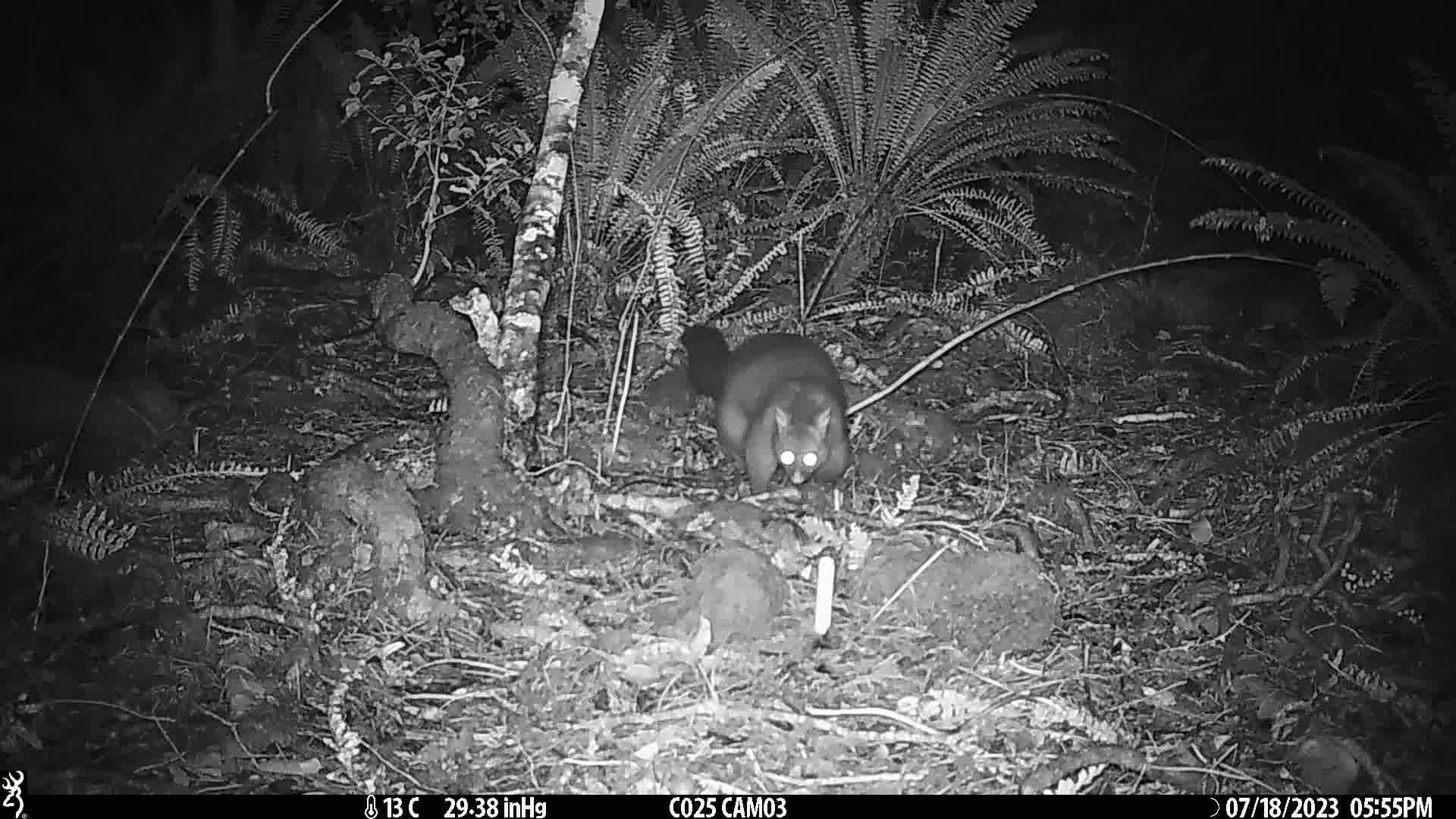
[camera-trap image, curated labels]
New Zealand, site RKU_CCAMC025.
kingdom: Animalia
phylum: Chordata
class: Mammalia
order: Diprotodontia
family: Phalangeridae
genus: Trichosurus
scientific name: Trichosurus vulpecula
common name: common brushtail possum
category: possum